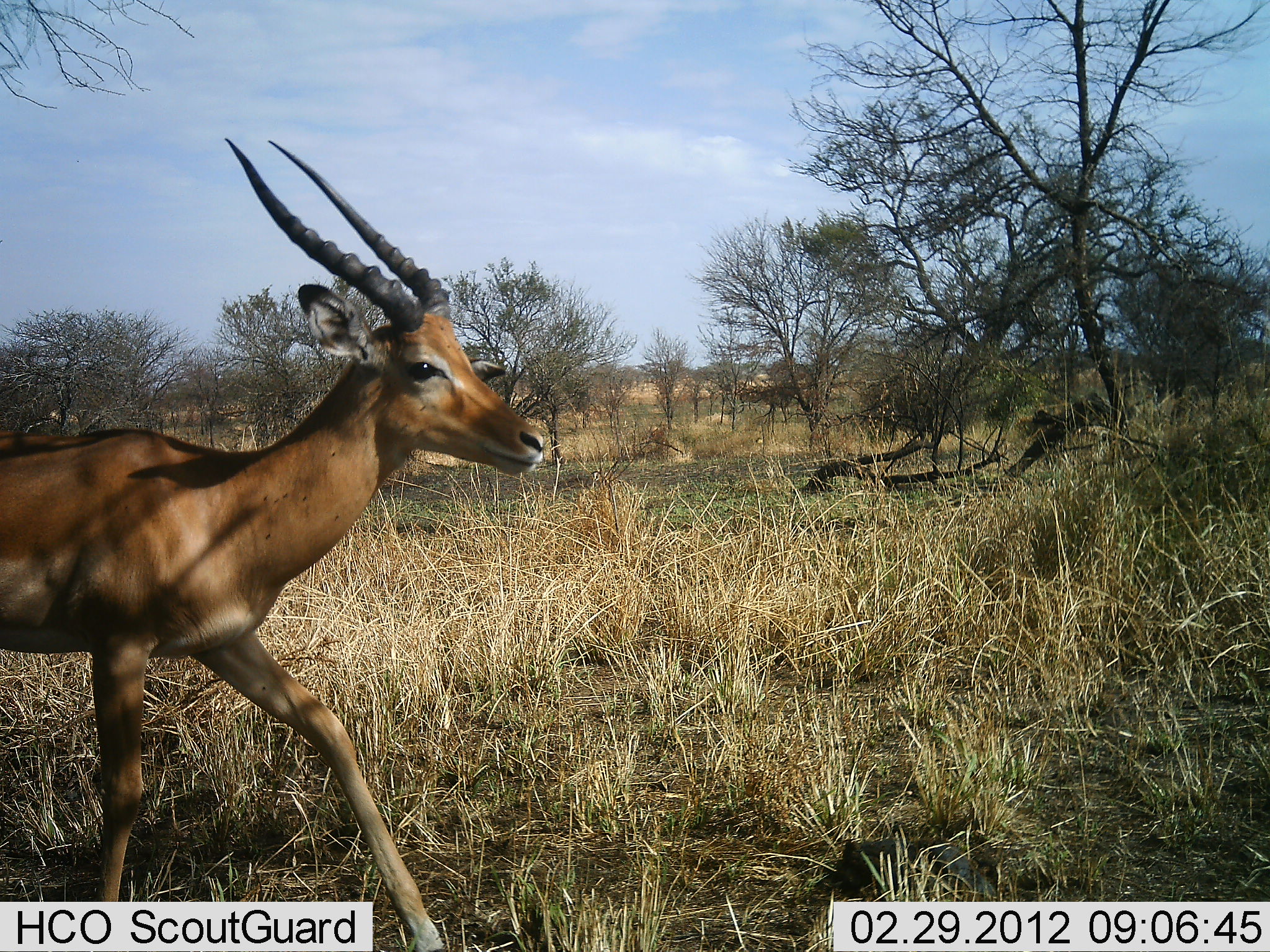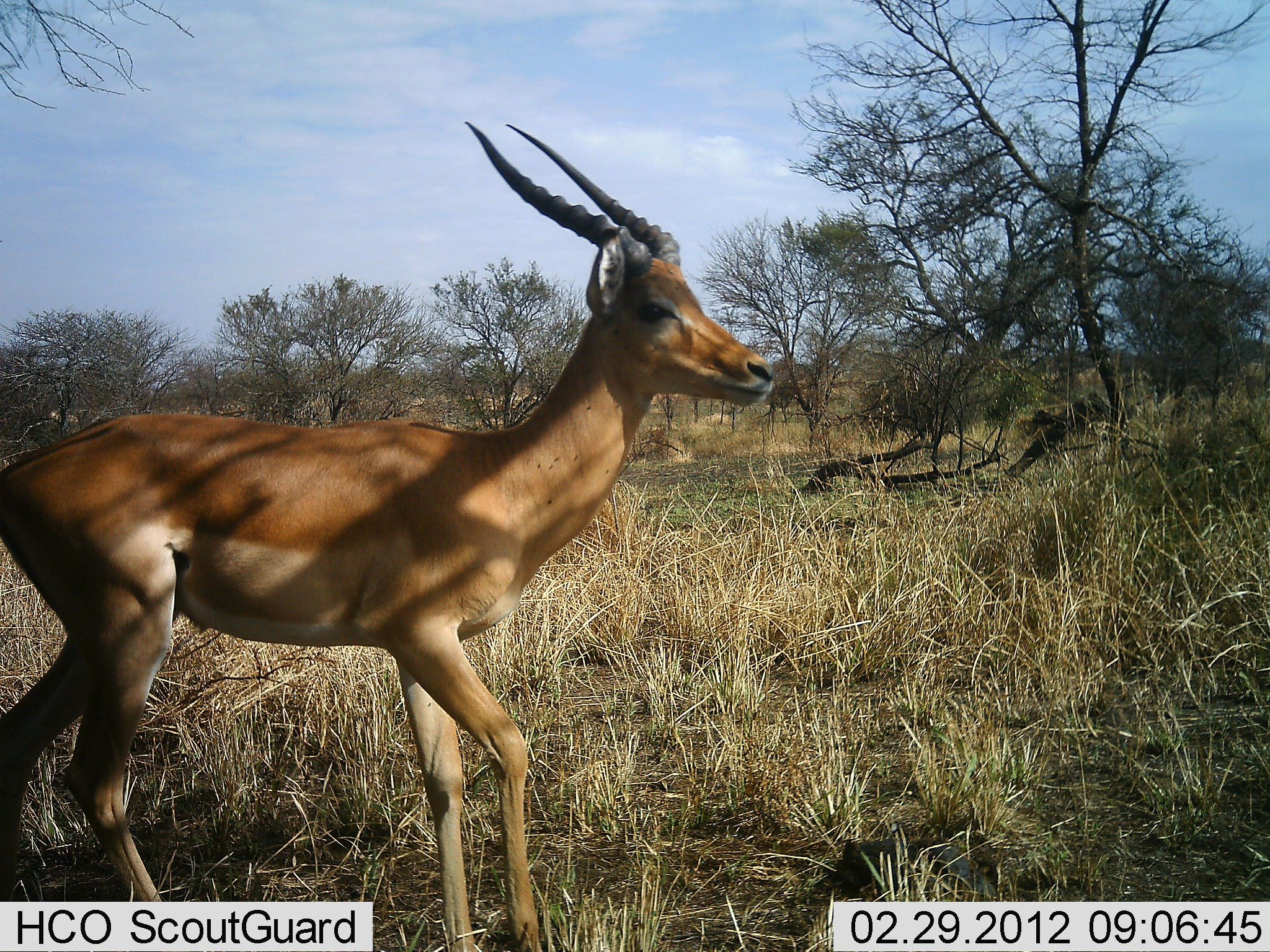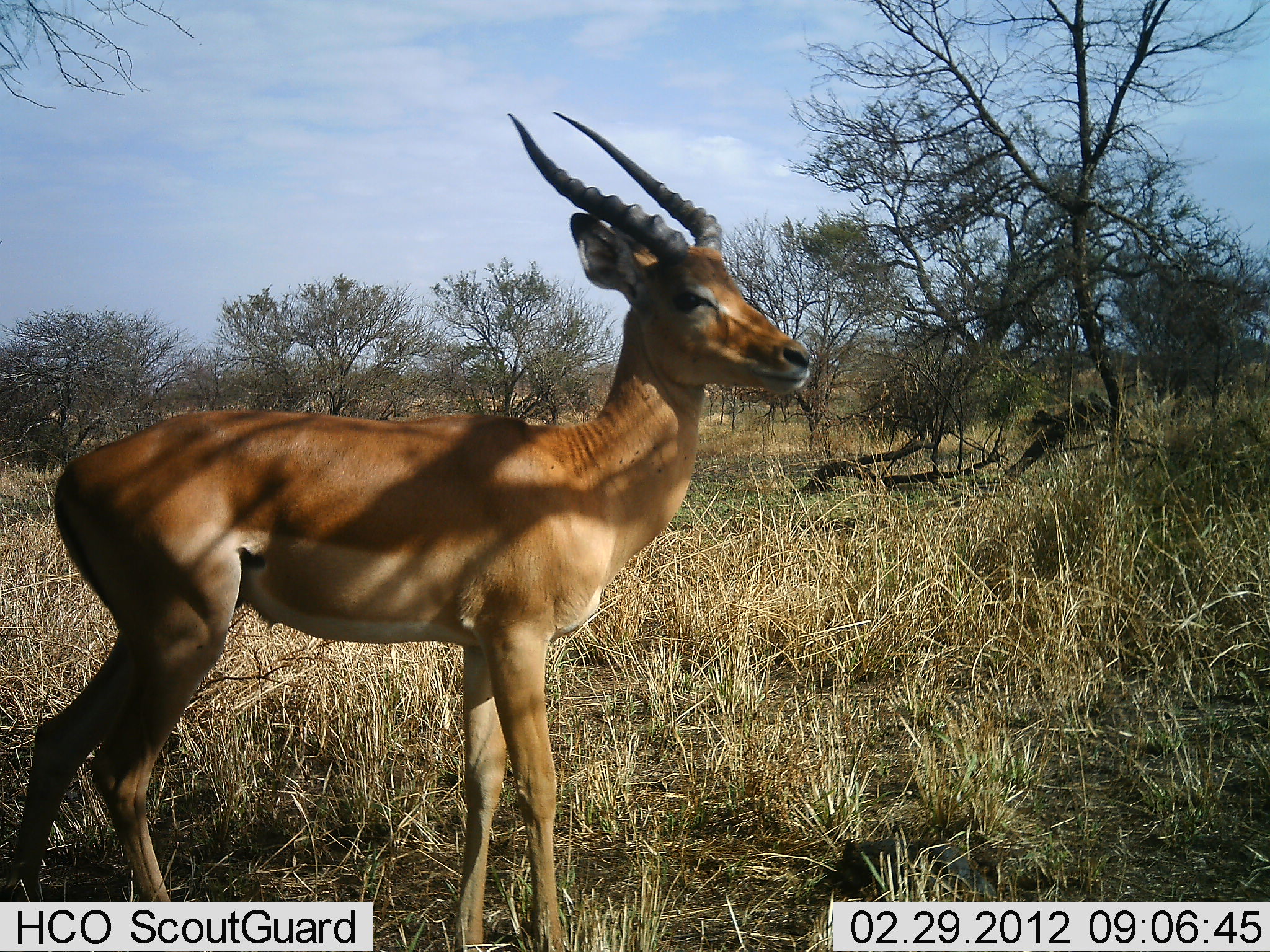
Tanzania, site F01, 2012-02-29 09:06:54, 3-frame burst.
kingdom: Animalia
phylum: Chordata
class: Mammalia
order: Artiodactyla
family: Bovidae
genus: Aepyceros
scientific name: Aepyceros melampus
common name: impala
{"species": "impala (Aepyceros melampus)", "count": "1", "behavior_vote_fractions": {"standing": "11%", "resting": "0%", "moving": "95%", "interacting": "0%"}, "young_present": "0%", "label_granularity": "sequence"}